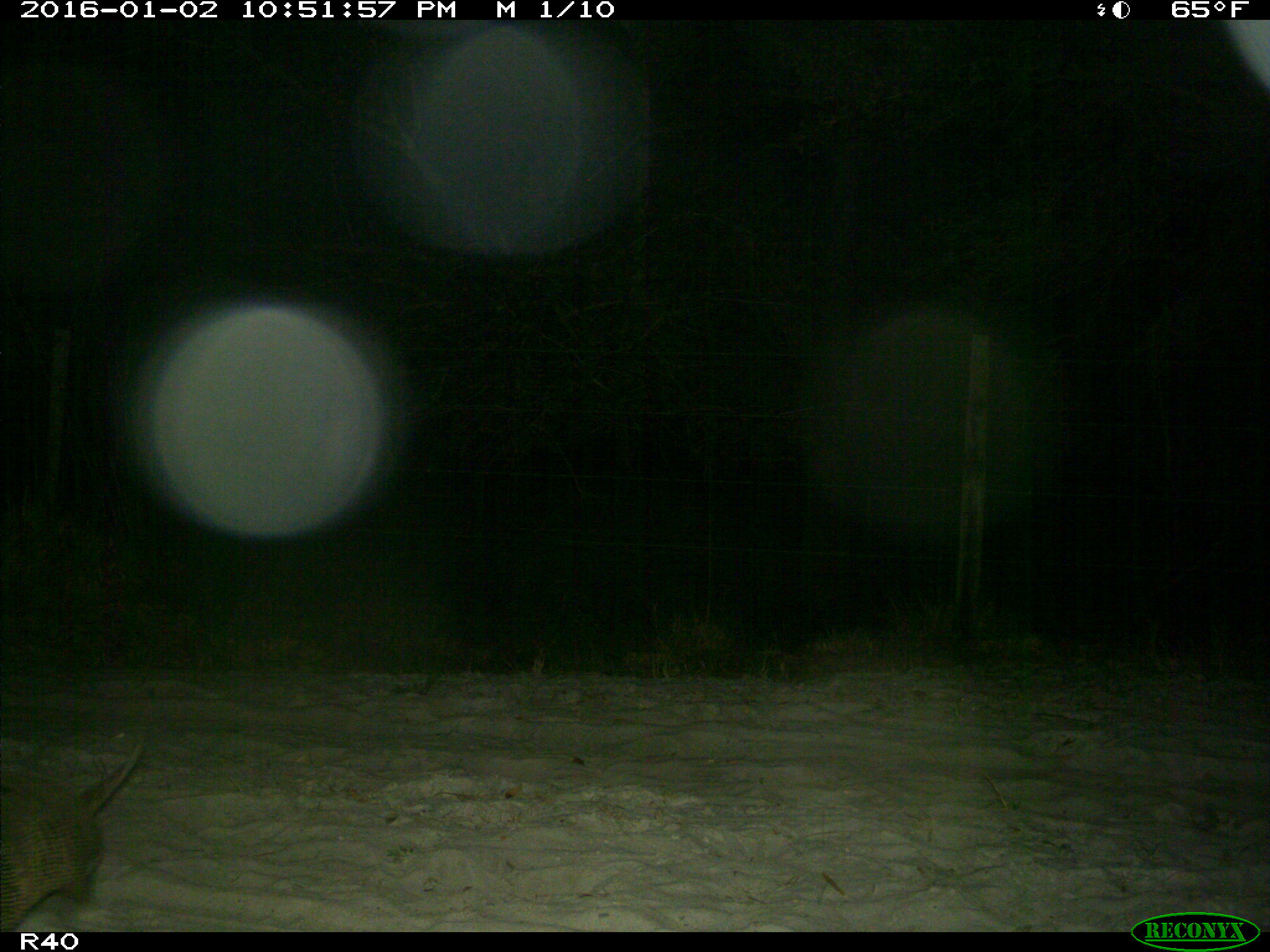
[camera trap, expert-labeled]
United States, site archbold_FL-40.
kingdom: Animalia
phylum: Chordata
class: Mammalia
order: Cingulata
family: Dasypodidae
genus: Dasypus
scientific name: Dasypus novemcinctus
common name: nine-banded armadillo